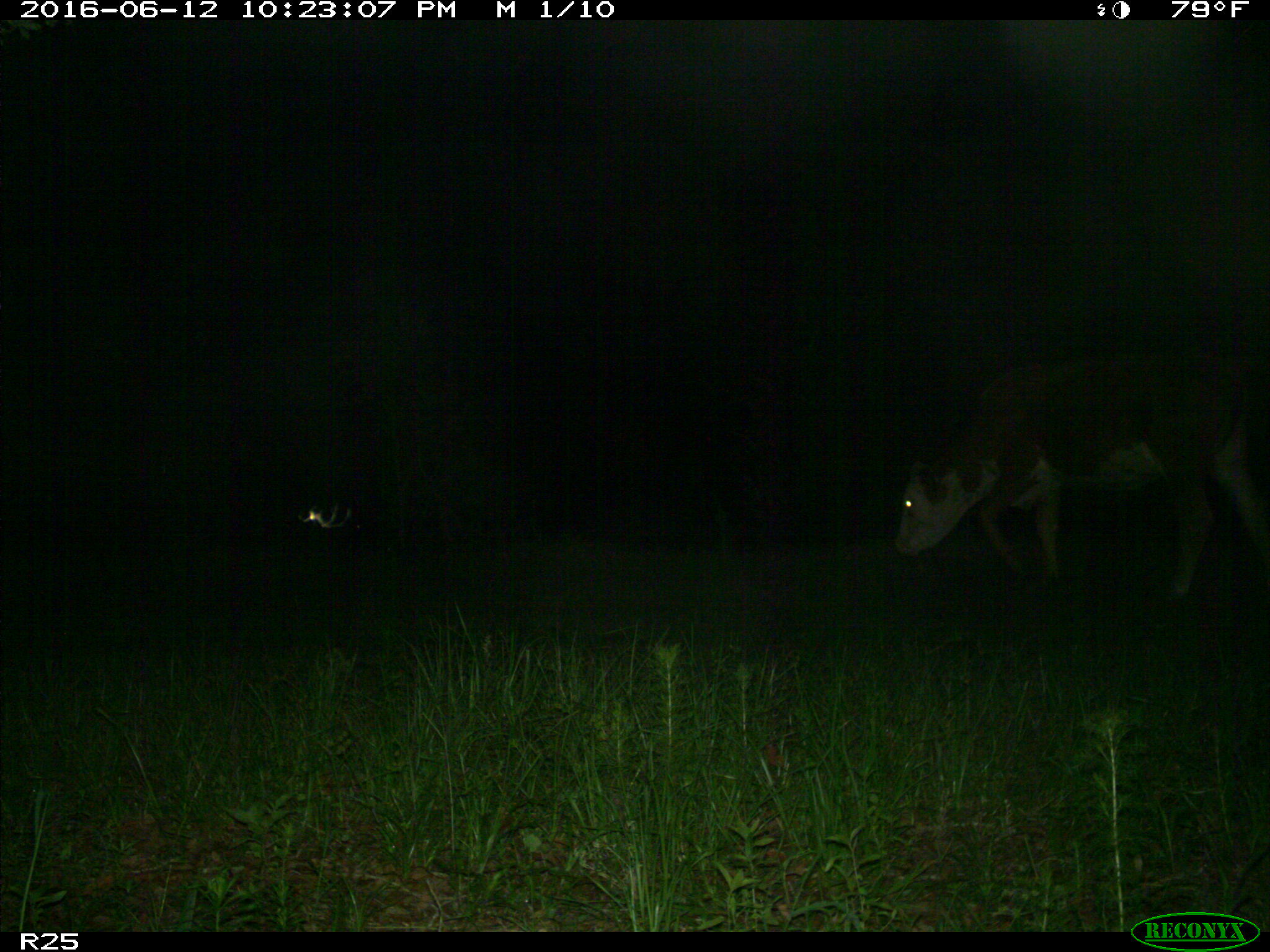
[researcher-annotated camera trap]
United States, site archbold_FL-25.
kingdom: Animalia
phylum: Chordata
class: Mammalia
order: Artiodactyla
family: Bovidae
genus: Bos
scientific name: Bos taurus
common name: domestic cow